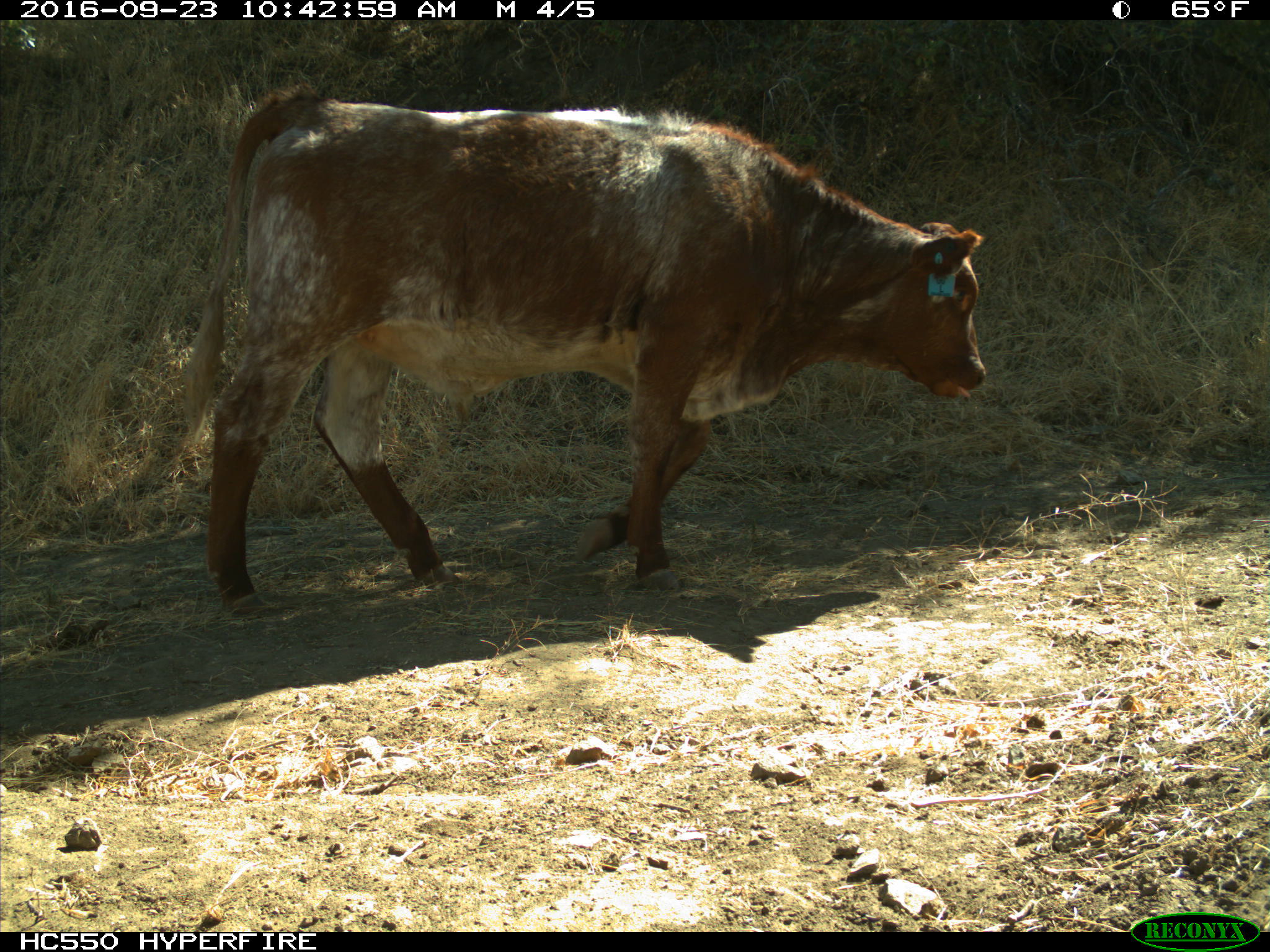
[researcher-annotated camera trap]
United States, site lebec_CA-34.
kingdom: Animalia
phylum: Chordata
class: Mammalia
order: Artiodactyla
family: Bovidae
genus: Bos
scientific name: Bos taurus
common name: domestic cow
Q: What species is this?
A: Bos taurus (domestic cow).